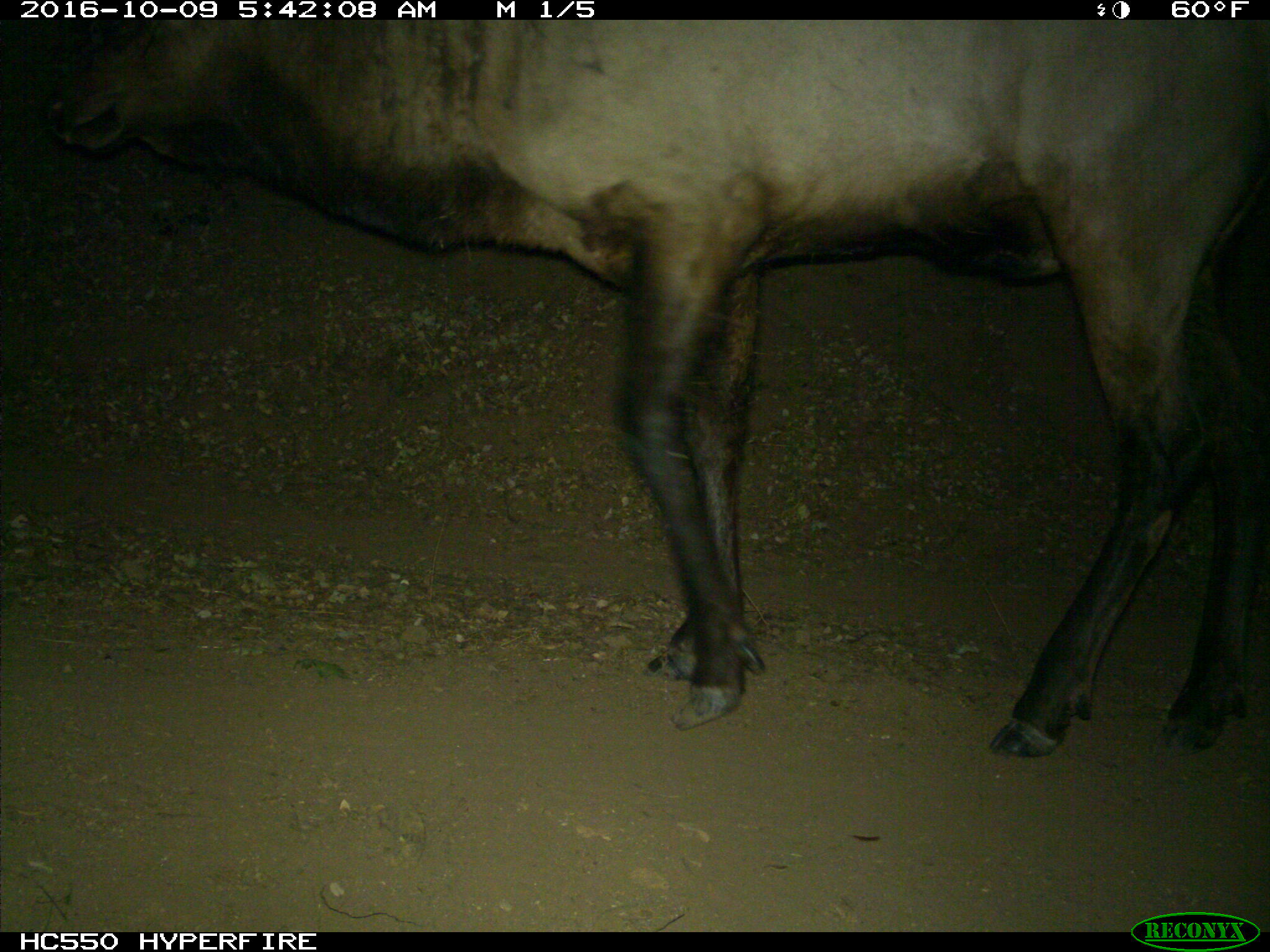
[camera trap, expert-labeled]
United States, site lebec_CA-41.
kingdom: Animalia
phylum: Chordata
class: Mammalia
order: Artiodactyla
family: Cervidae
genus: Cervus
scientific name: Cervus canadensis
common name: elk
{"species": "Cervus canadensis (elk)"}